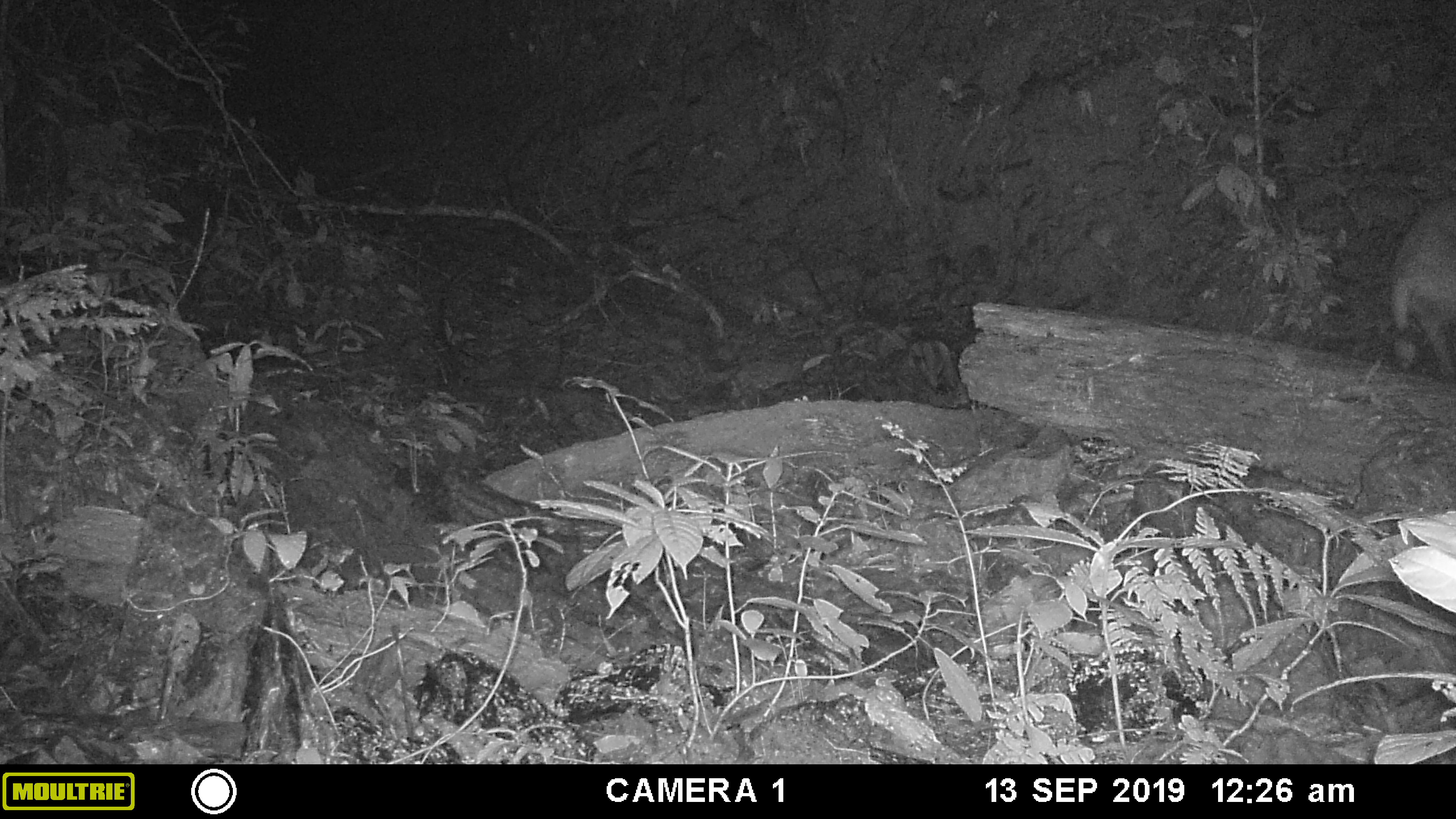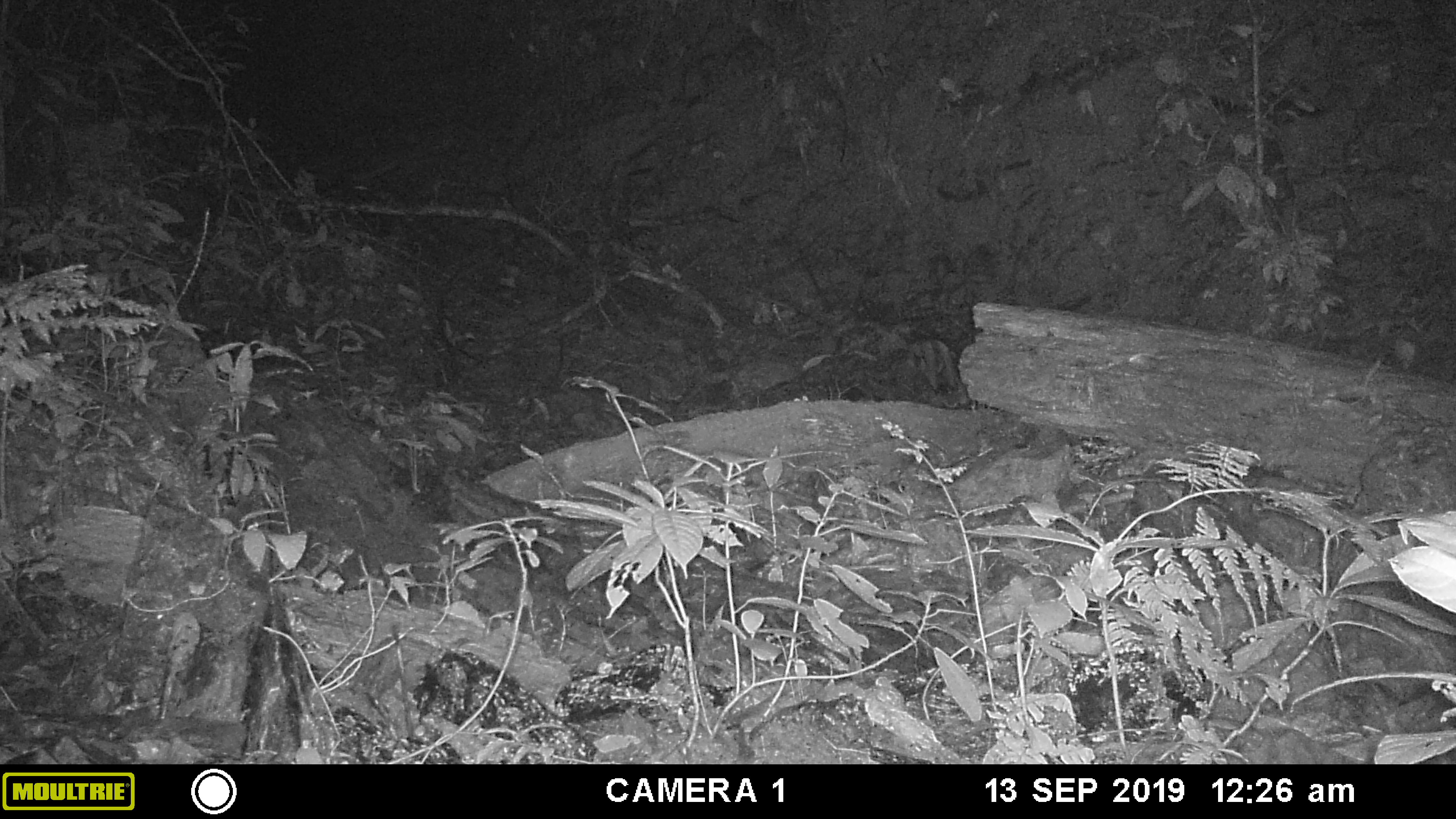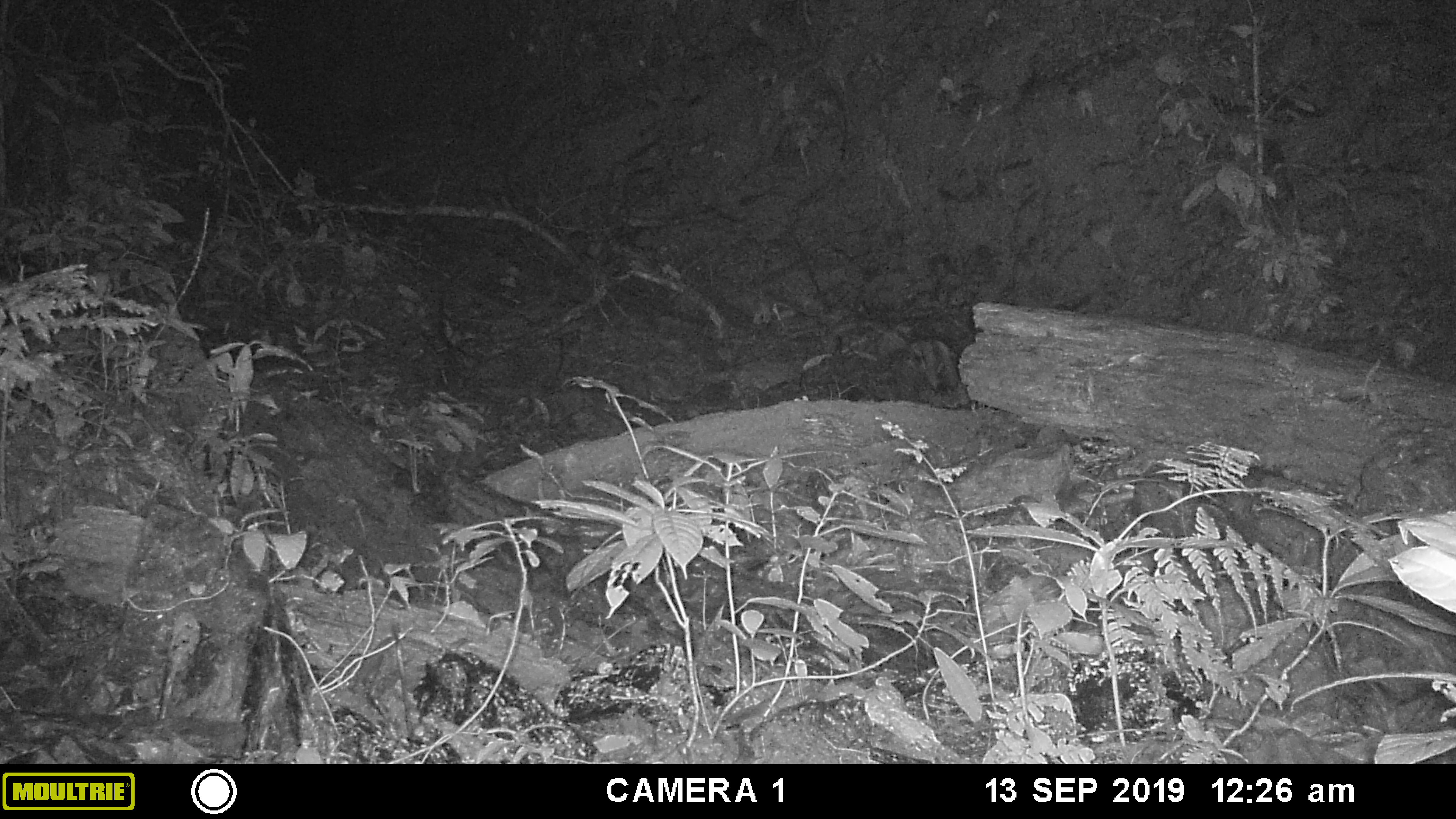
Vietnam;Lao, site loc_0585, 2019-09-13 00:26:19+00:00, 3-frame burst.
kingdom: Animalia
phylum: Chordata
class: Mammalia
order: Artiodactyla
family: Cervidae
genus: Muntiacus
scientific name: Muntiacus muntjak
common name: red muntjac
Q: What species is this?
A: Red muntjac (Muntiacus muntjak).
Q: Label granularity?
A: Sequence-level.